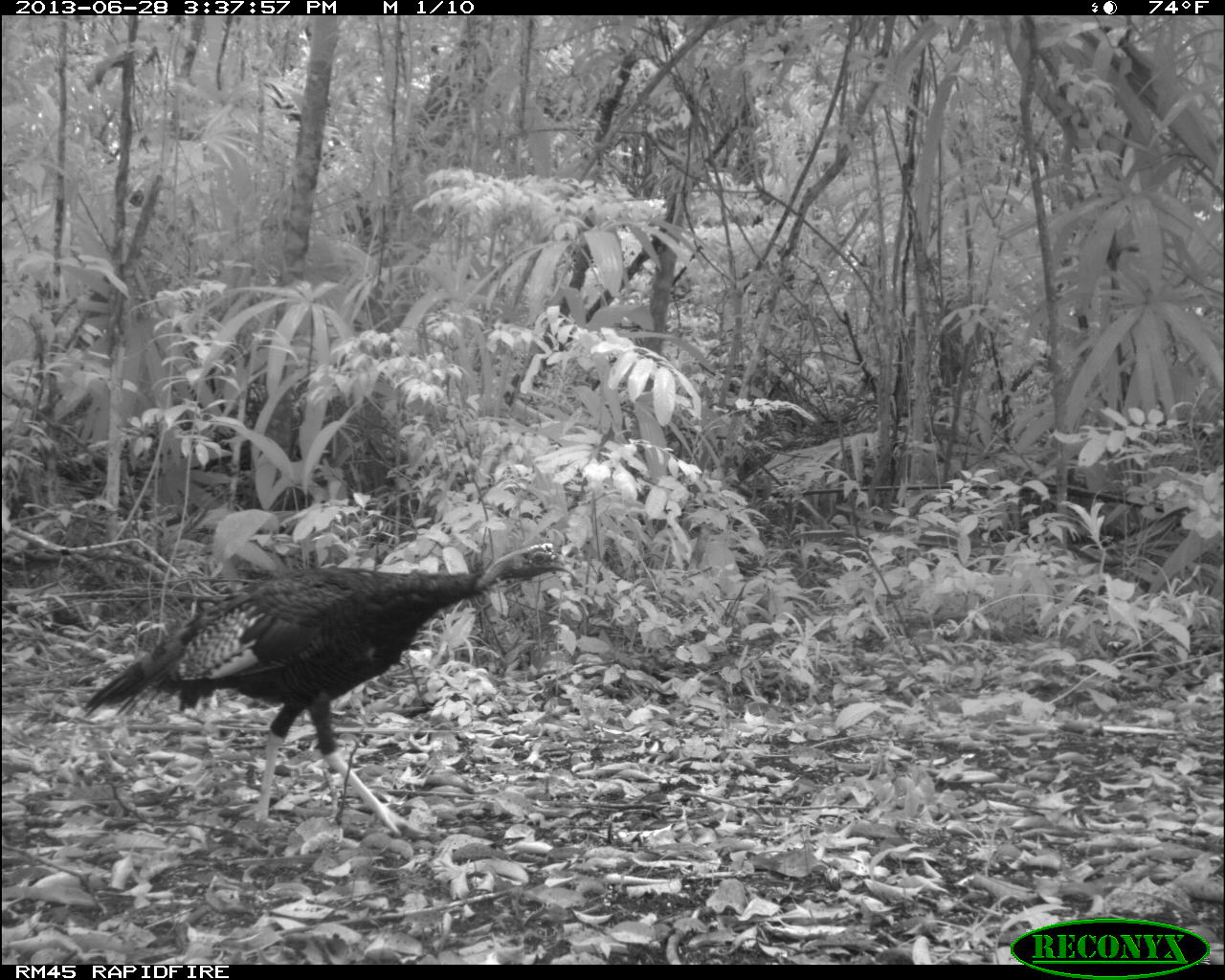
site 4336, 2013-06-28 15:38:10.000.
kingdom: Animalia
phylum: Chordata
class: Aves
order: Galliformes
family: Phasianidae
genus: Meleagris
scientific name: Meleagris ocellata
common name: ocellated turkey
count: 1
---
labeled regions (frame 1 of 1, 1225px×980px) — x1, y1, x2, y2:
meleagris ocellata: 77, 542, 576, 838